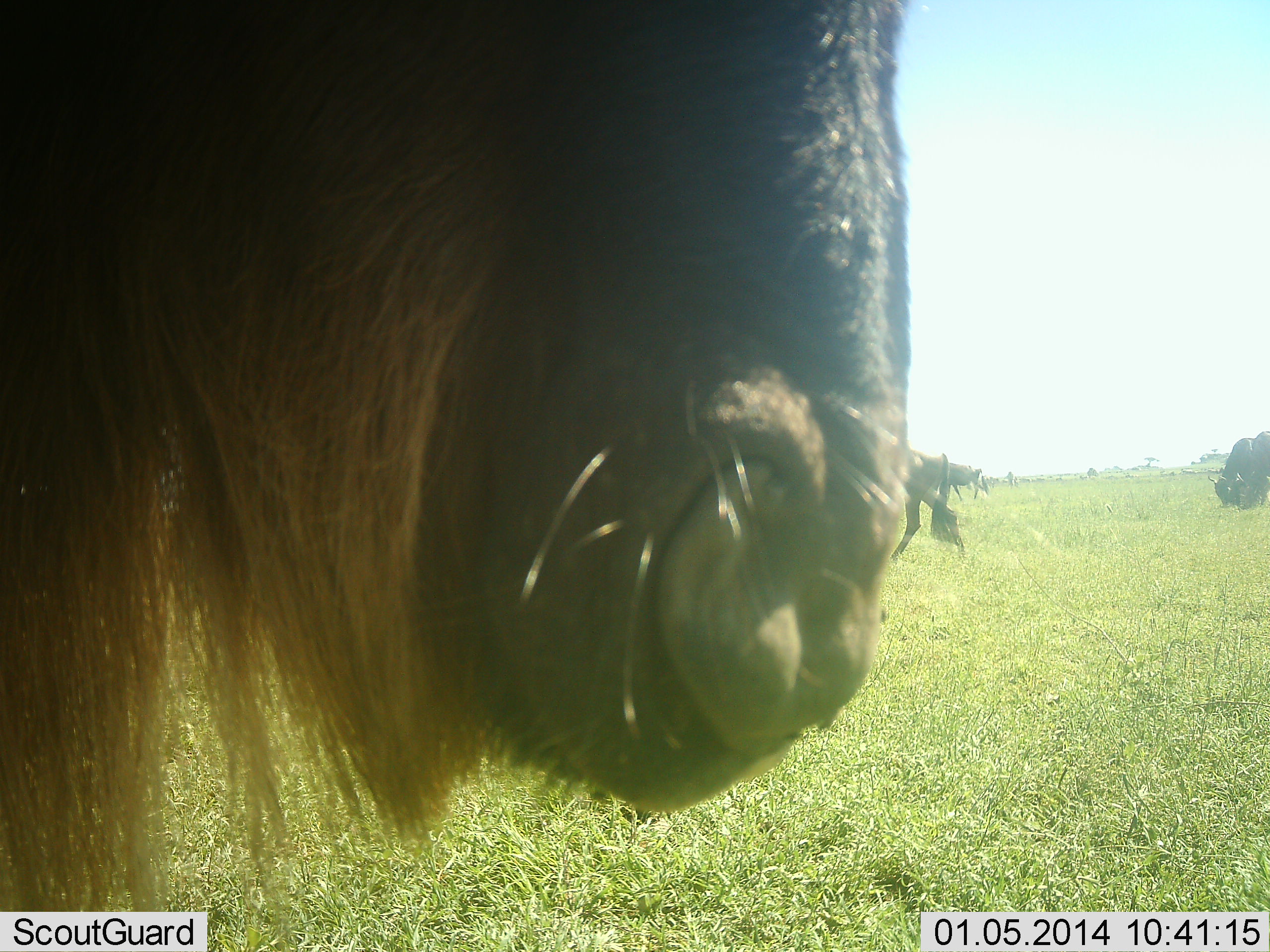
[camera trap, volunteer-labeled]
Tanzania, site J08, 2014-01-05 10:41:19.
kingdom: Animalia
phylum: Chordata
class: Mammalia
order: Artiodactyla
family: Bovidae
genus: Connochaetes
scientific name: Connochaetes taurinus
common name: blue wildebeest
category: wildebeest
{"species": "wildebeest (blue wildebeest) (Connochaetes taurinus)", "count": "3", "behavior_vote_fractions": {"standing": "78%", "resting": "0%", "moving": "9%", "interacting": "4%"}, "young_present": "0%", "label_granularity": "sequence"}